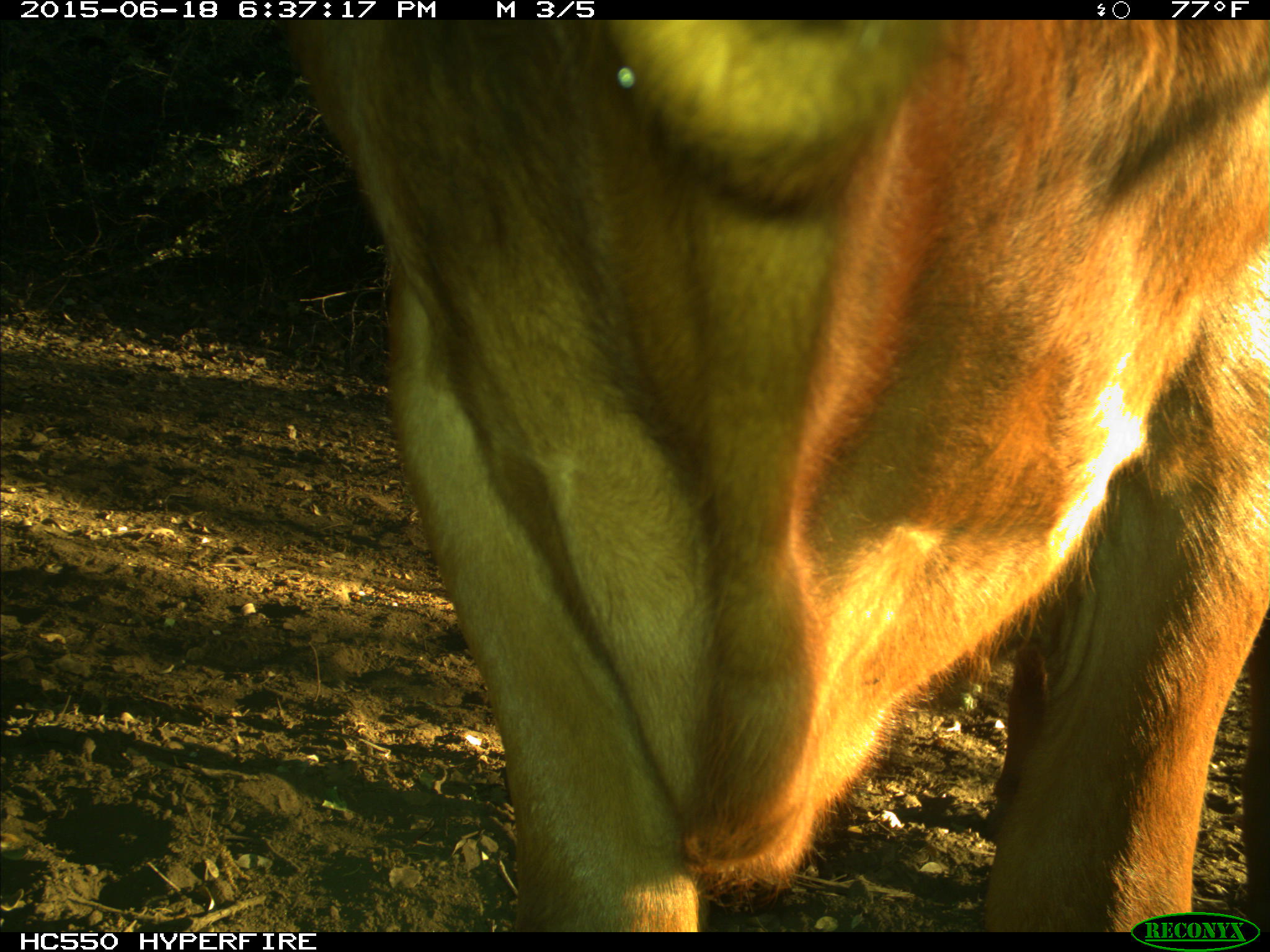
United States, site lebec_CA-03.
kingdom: Animalia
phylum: Chordata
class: Mammalia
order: Artiodactyla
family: Bovidae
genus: Bos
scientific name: Bos taurus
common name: domestic cow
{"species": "Bos taurus (domestic cow)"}